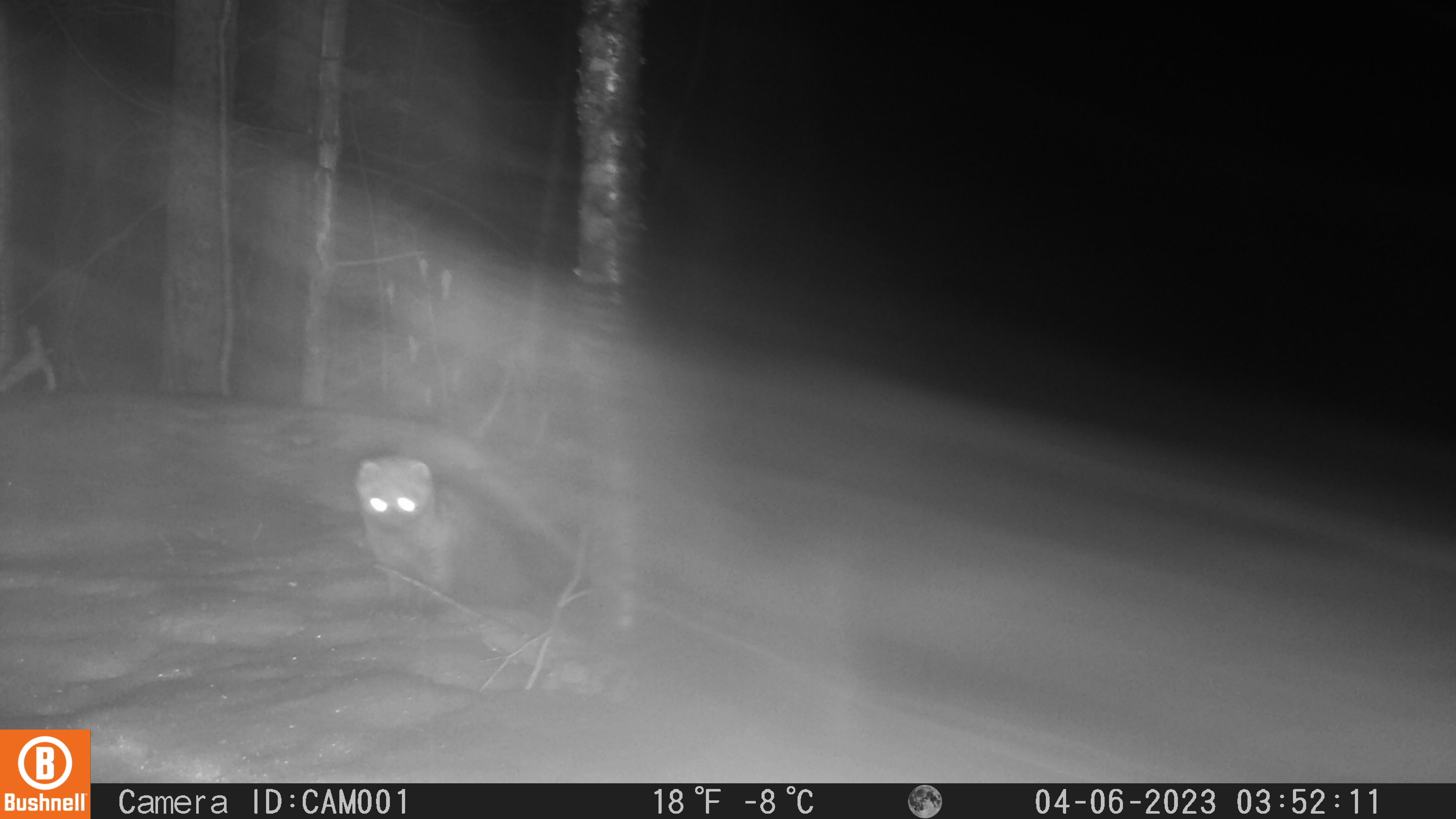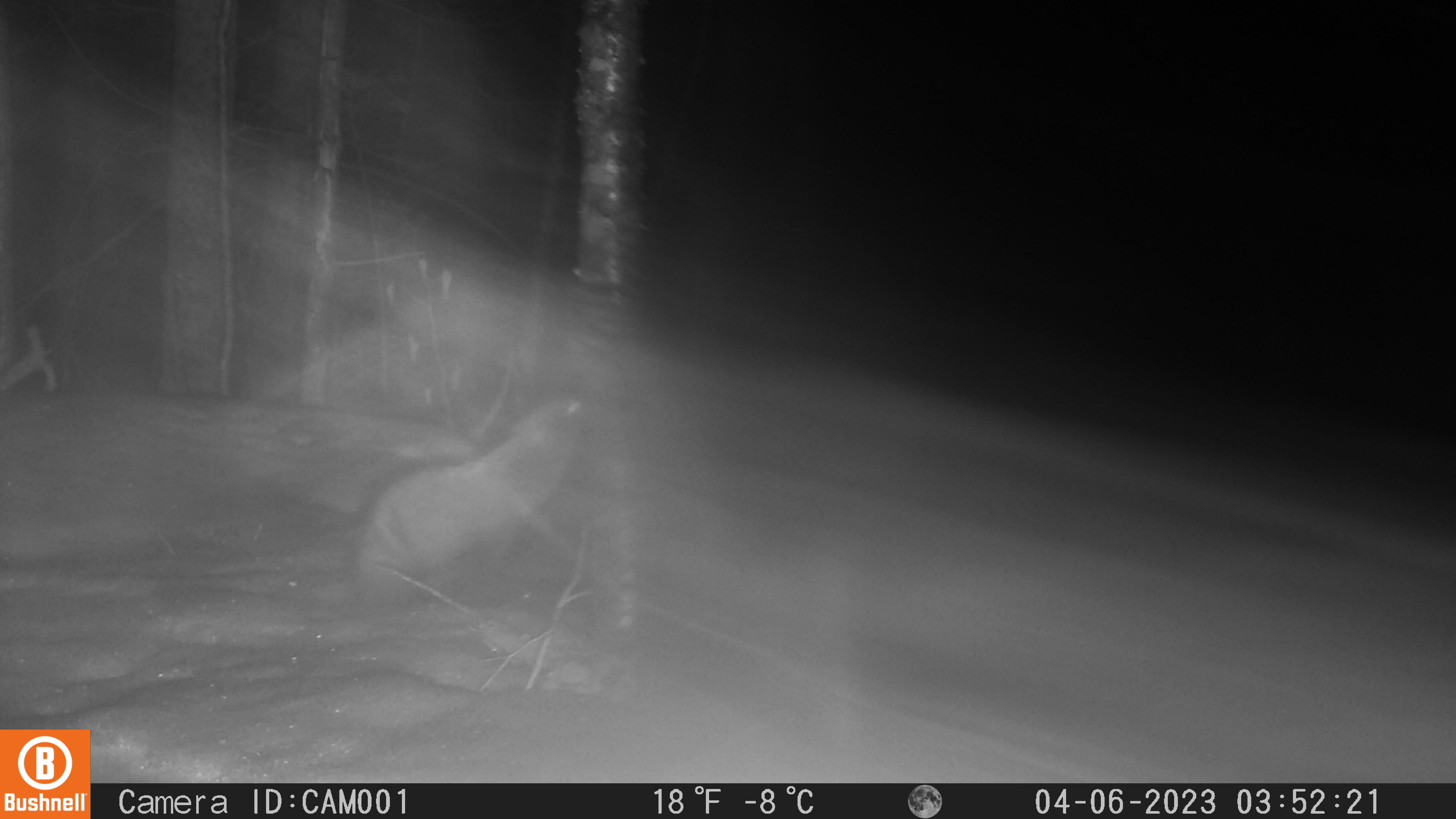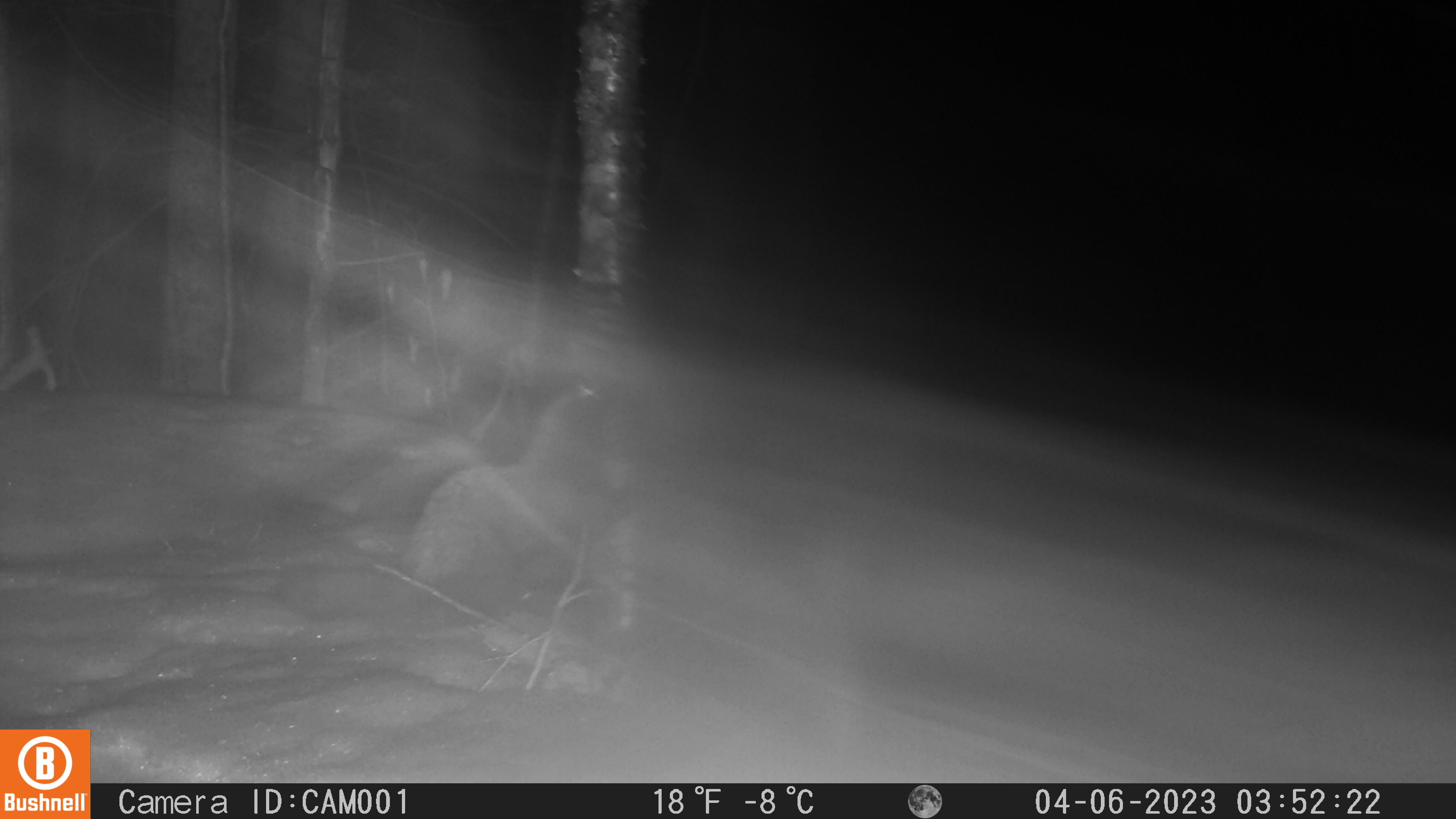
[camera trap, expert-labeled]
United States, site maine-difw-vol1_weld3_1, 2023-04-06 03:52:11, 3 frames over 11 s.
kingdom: Animalia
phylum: Chordata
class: Mammalia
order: Carnivora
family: Mustelidae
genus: Pekania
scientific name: Pekania pennanti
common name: fisher